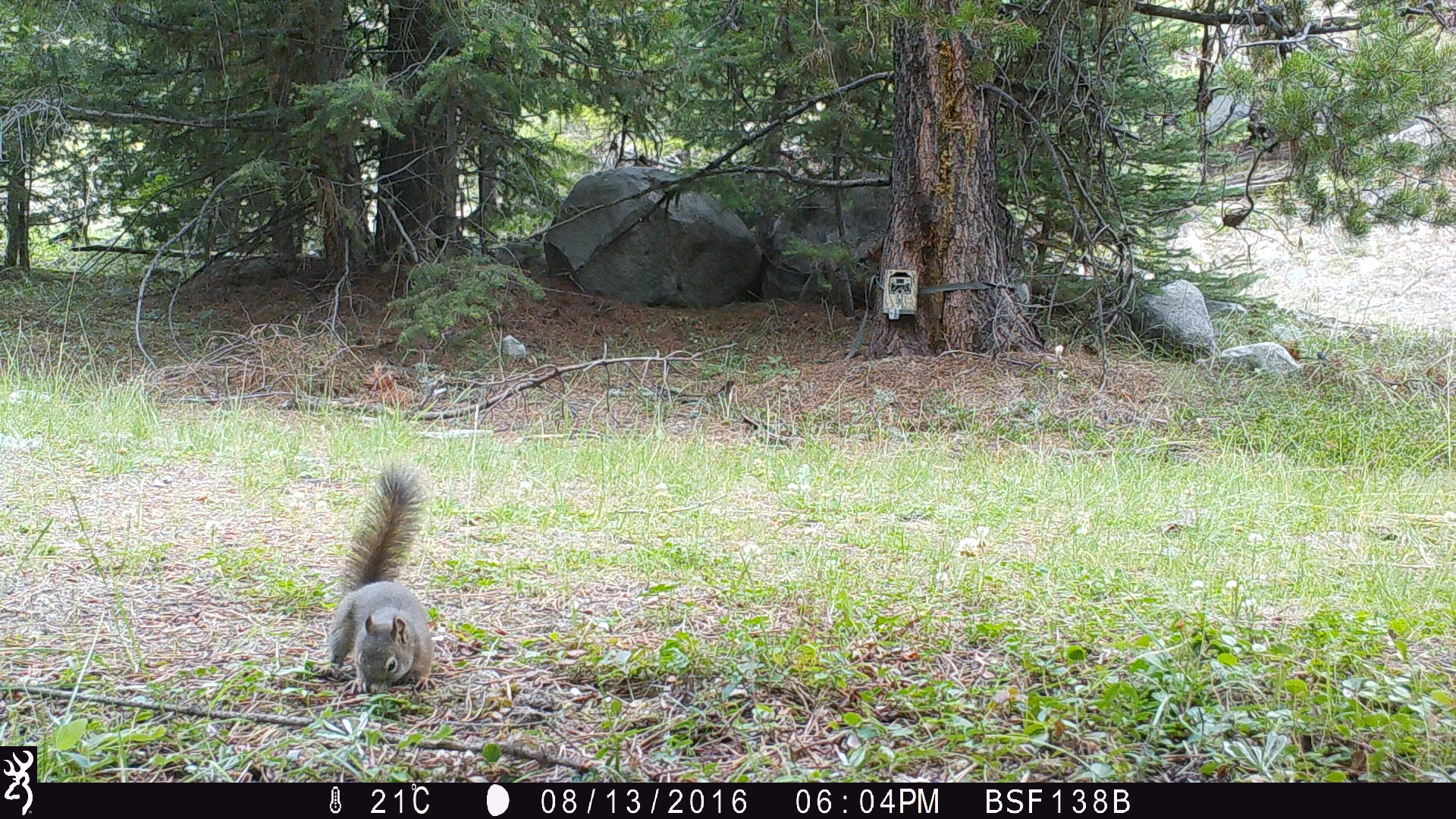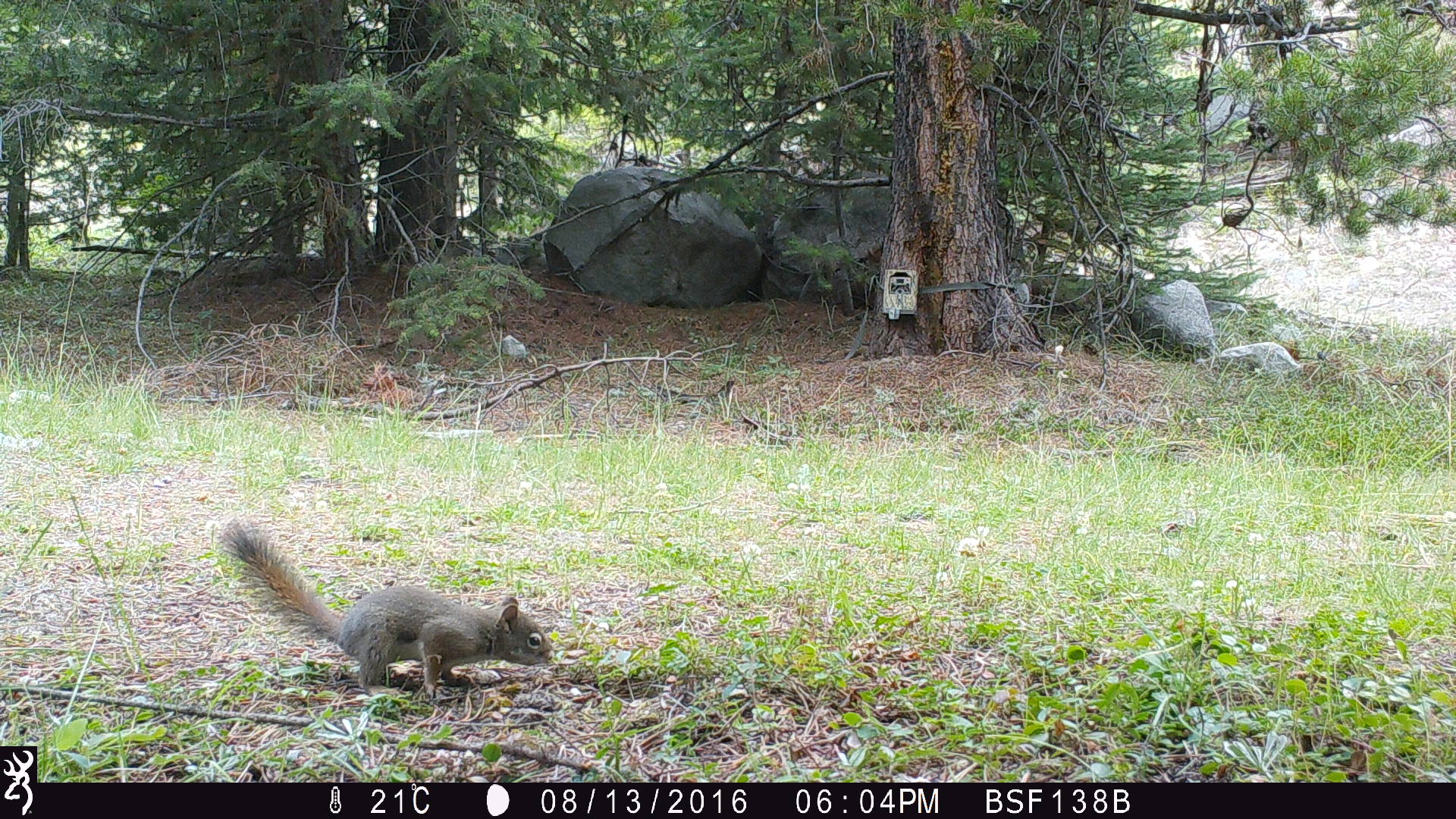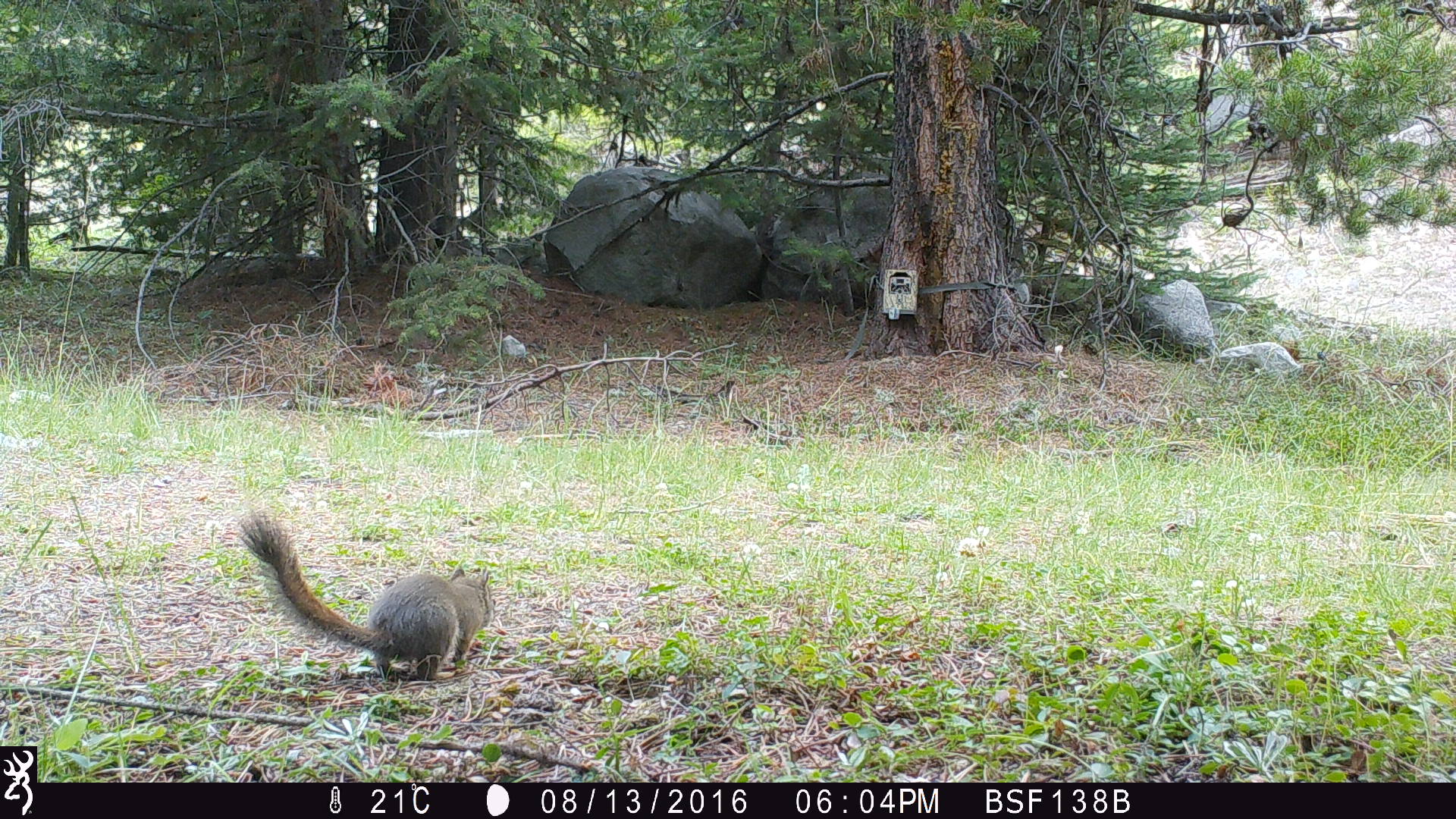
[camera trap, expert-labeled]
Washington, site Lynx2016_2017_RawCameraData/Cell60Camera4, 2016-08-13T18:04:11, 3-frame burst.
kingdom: Animalia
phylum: Chordata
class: Mammalia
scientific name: Mammalia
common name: small mammal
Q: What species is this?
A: Small mammal (Mammalia).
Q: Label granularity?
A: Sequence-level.